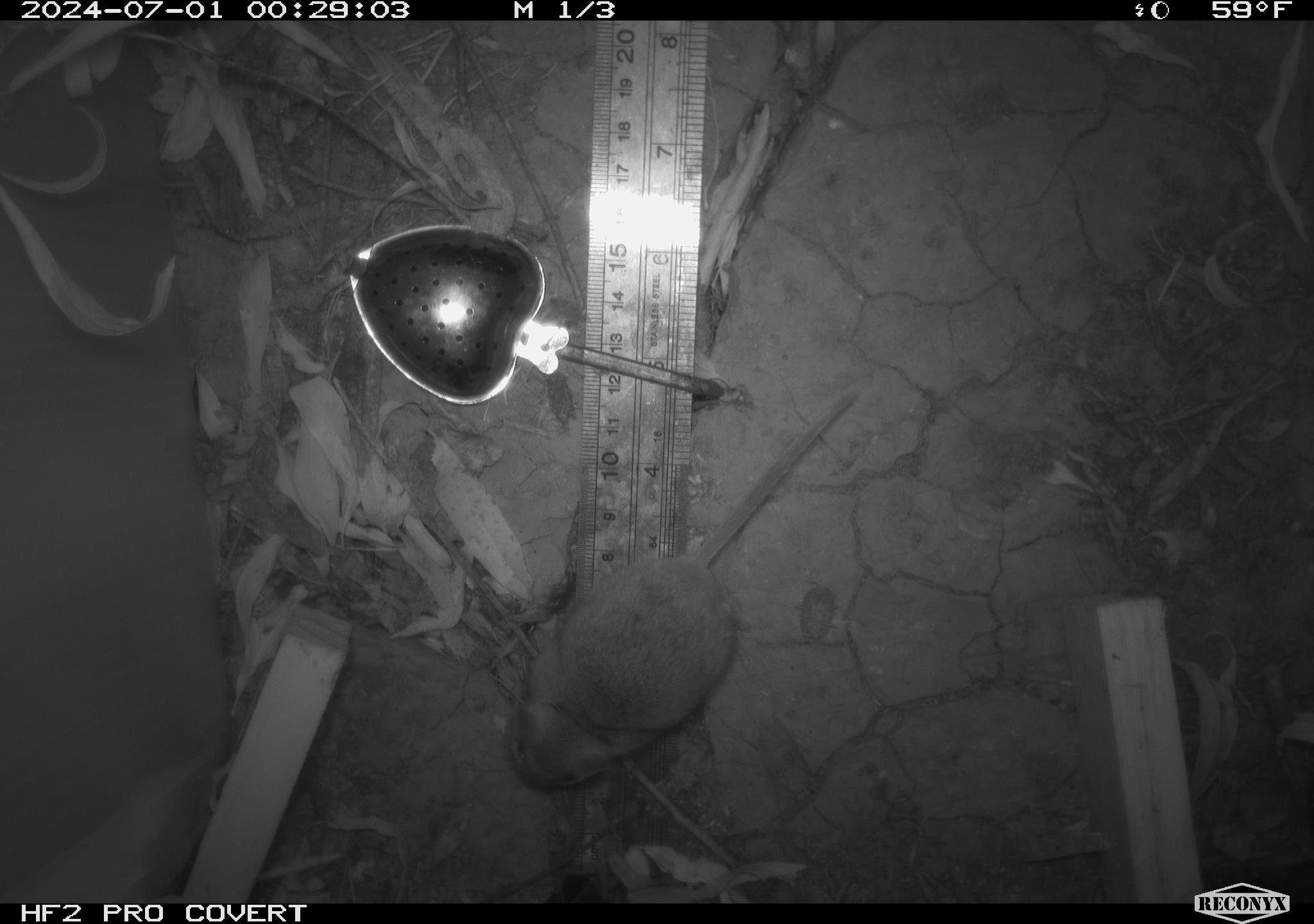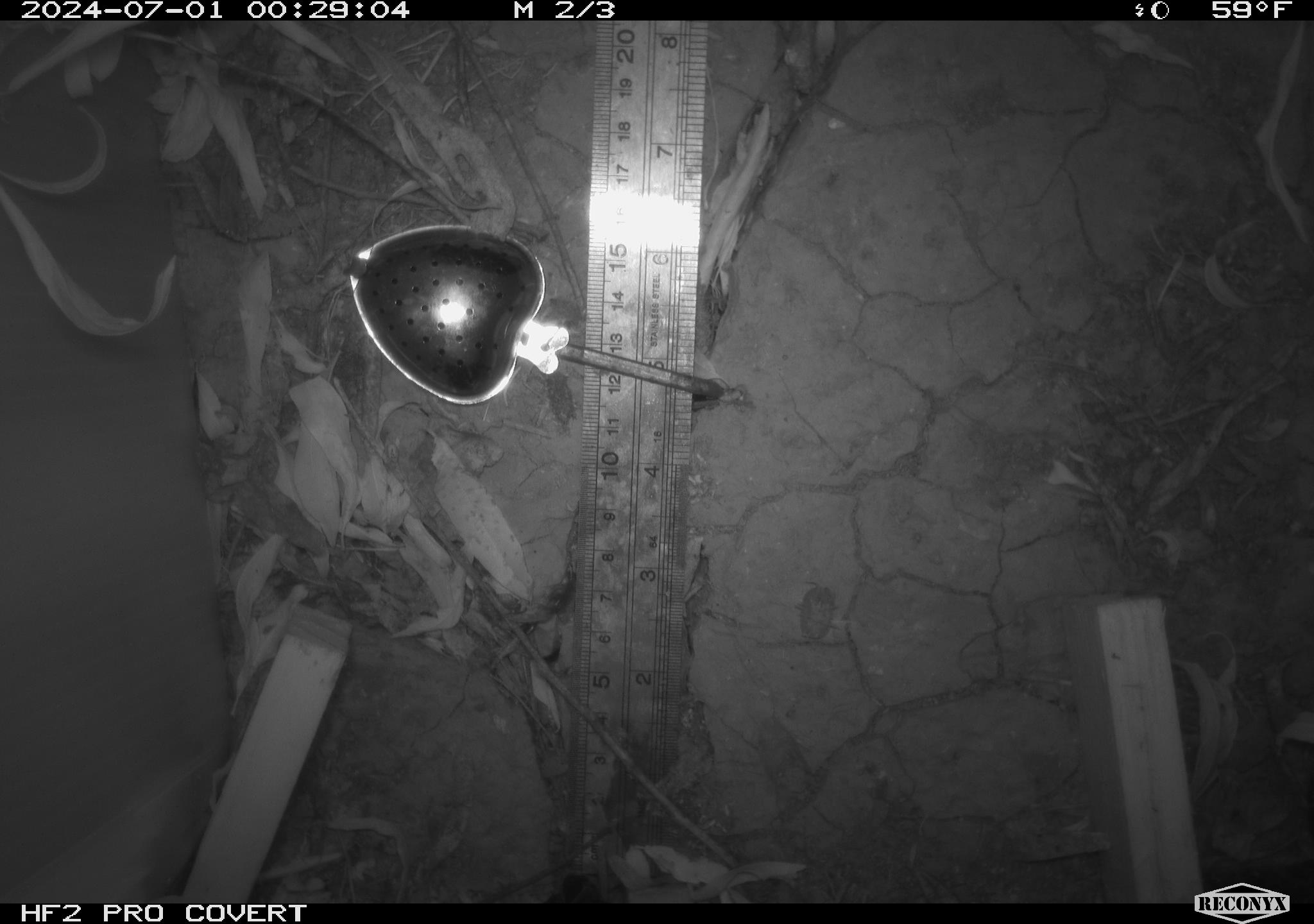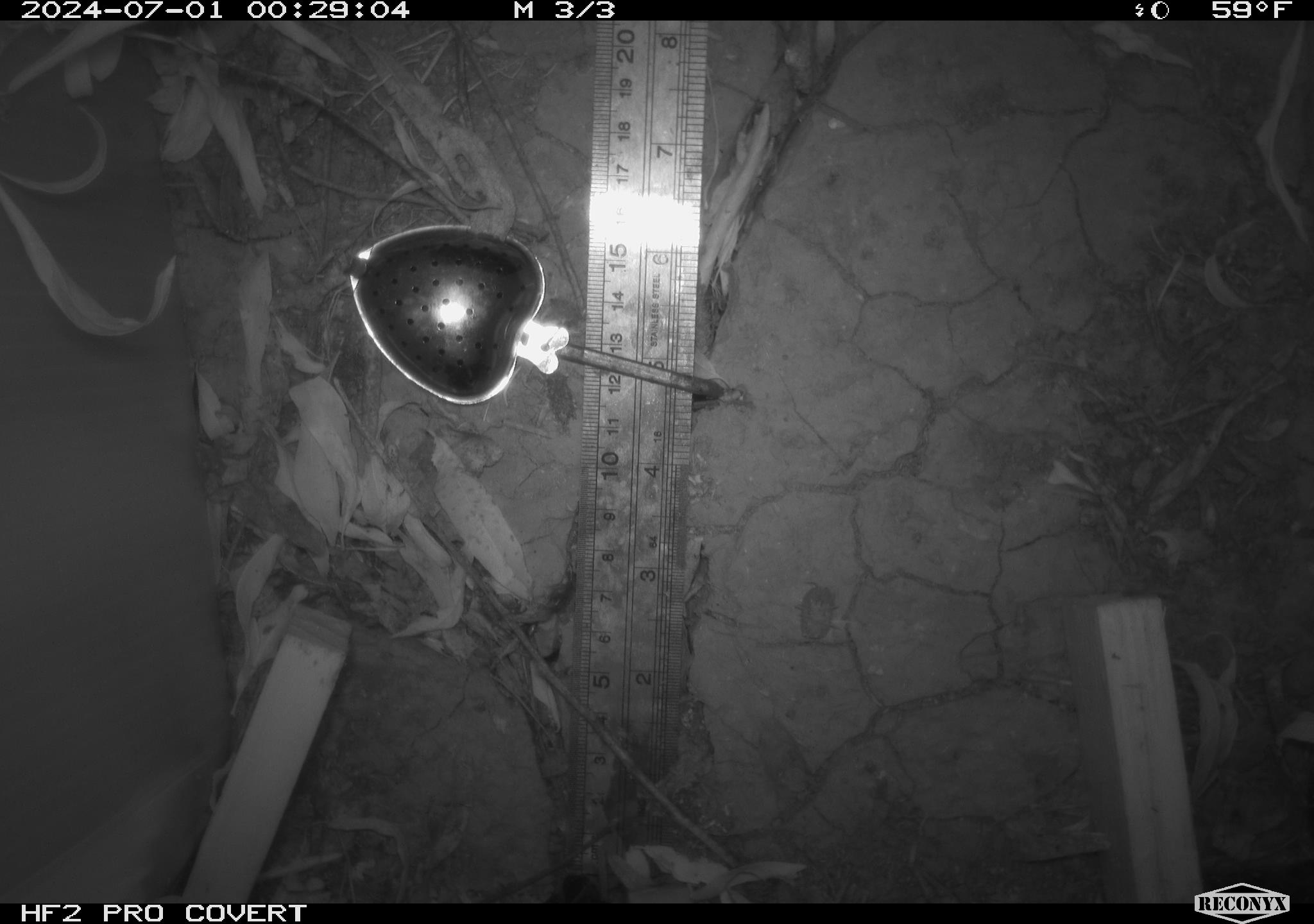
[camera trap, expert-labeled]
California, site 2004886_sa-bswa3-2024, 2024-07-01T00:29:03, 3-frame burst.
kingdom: Animalia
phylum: Chordata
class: Mammalia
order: Rodentia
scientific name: Rodentia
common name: mouse species